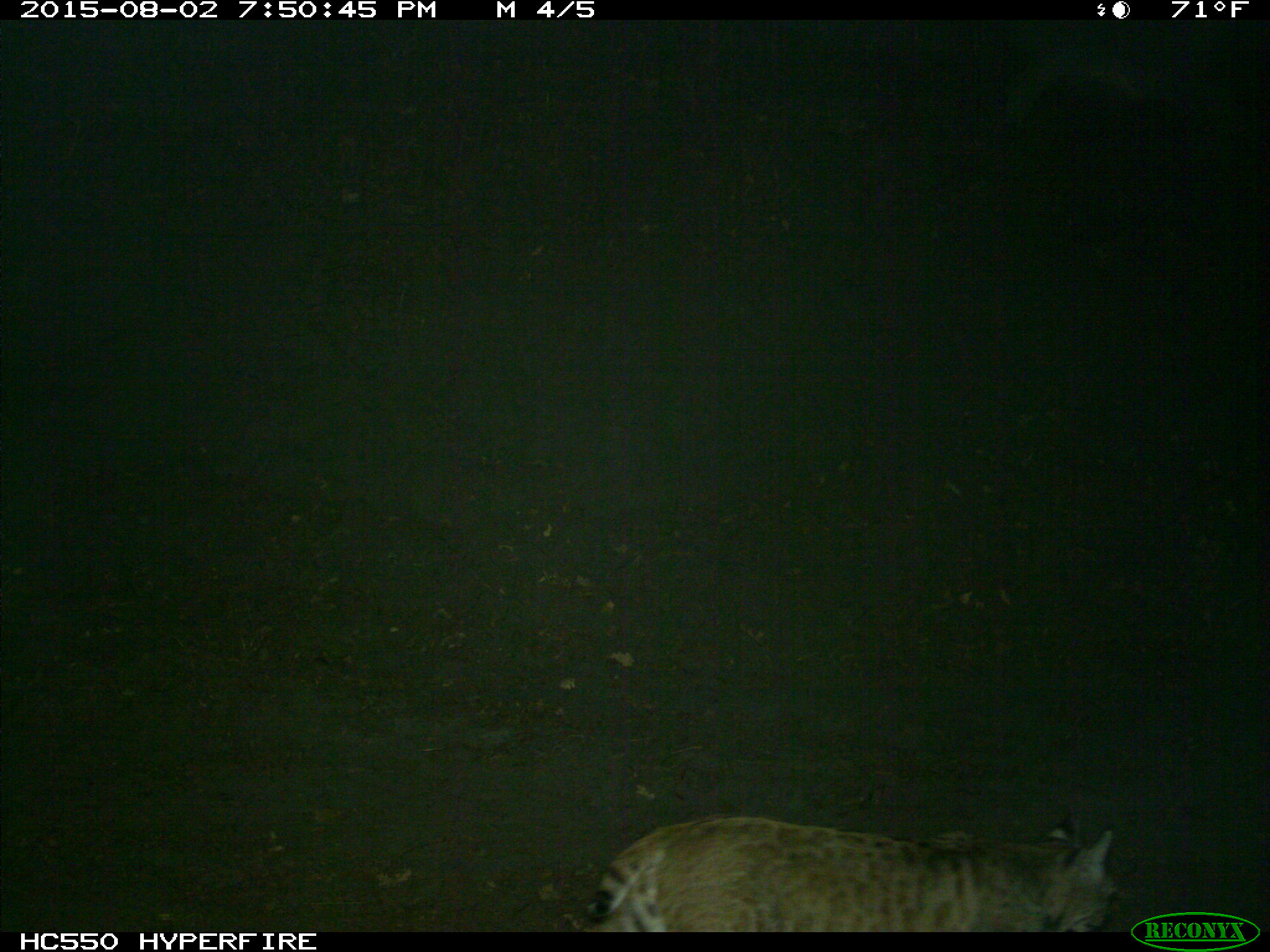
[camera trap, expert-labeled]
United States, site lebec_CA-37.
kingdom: Animalia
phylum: Chordata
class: Mammalia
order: Carnivora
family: Felidae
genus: Lynx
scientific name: Lynx rufus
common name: bobcat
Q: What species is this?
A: Lynx rufus (bobcat).